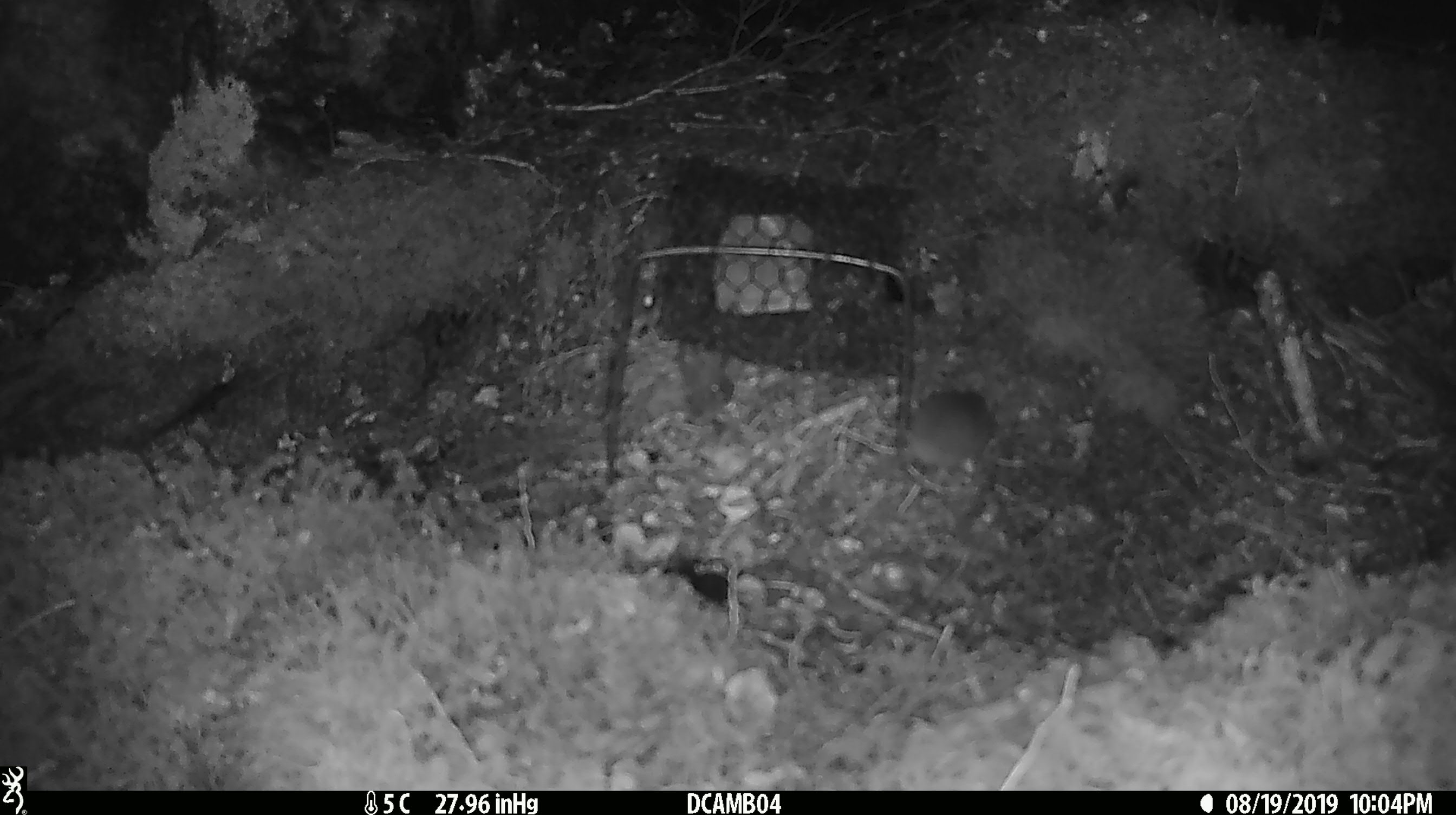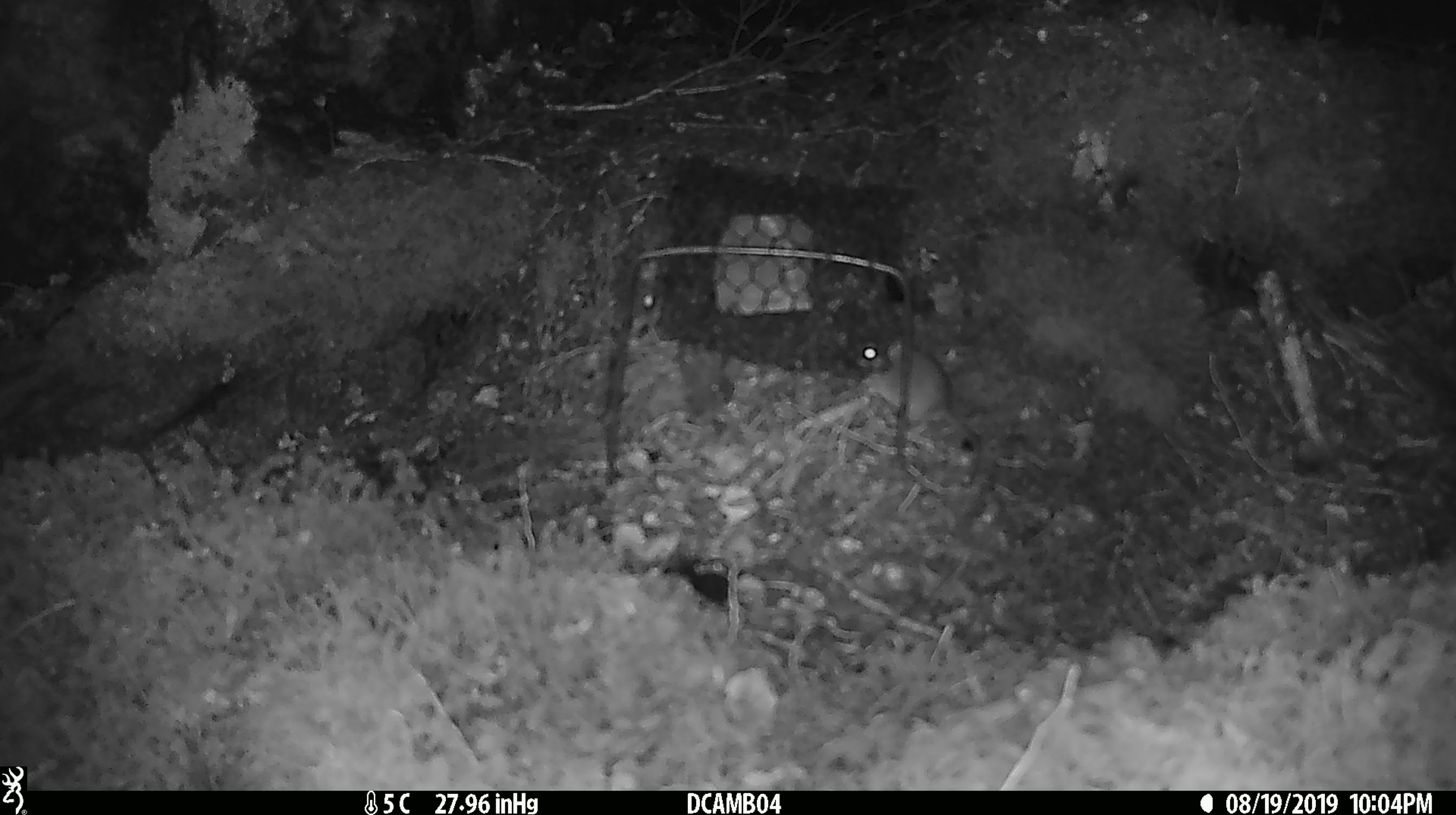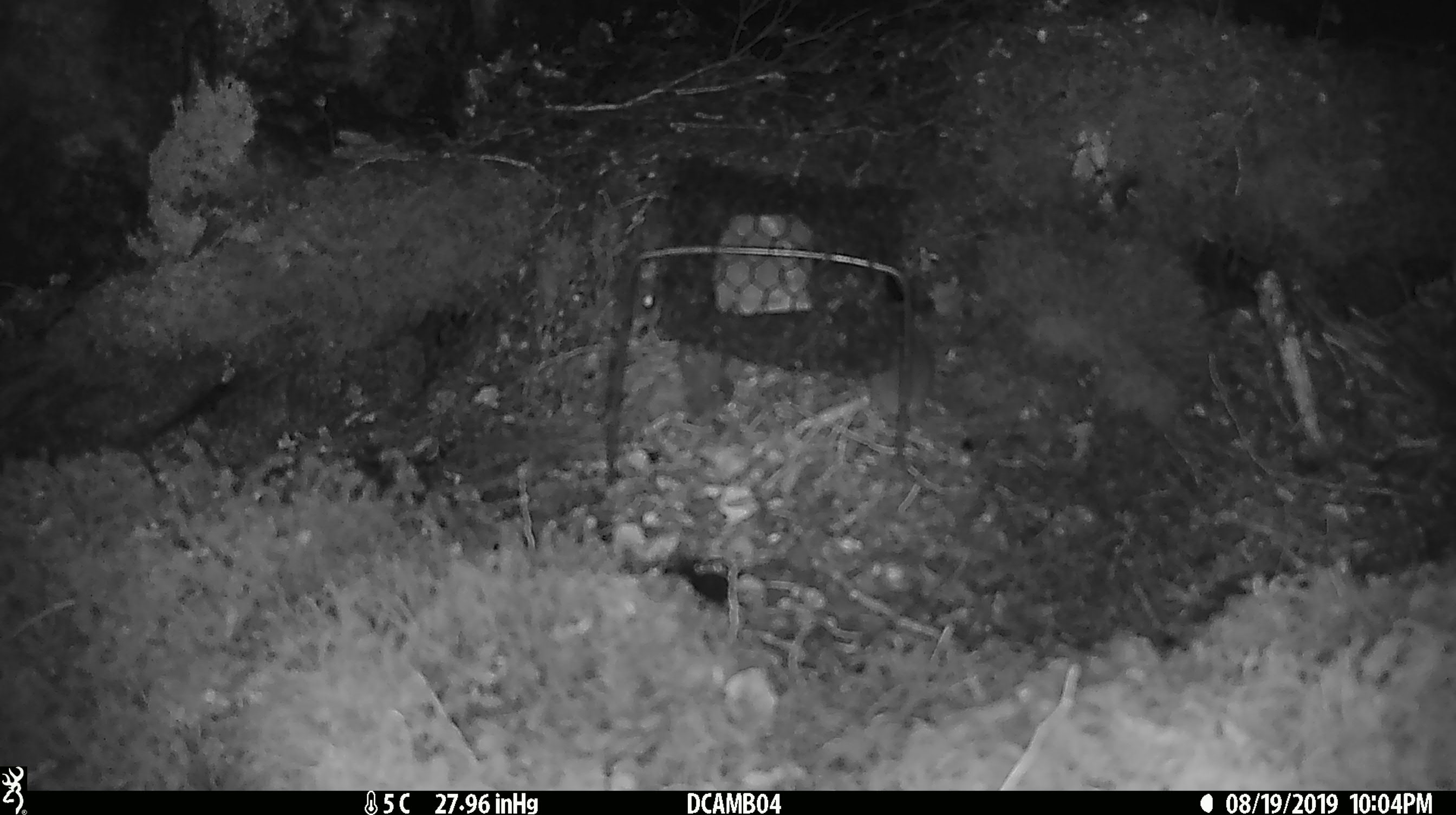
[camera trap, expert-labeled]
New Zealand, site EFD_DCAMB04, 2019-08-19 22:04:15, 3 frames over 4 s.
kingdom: Animalia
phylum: Chordata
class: Mammalia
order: Rodentia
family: Muridae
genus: Mus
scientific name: Mus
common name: mouse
Mouse (Mus).